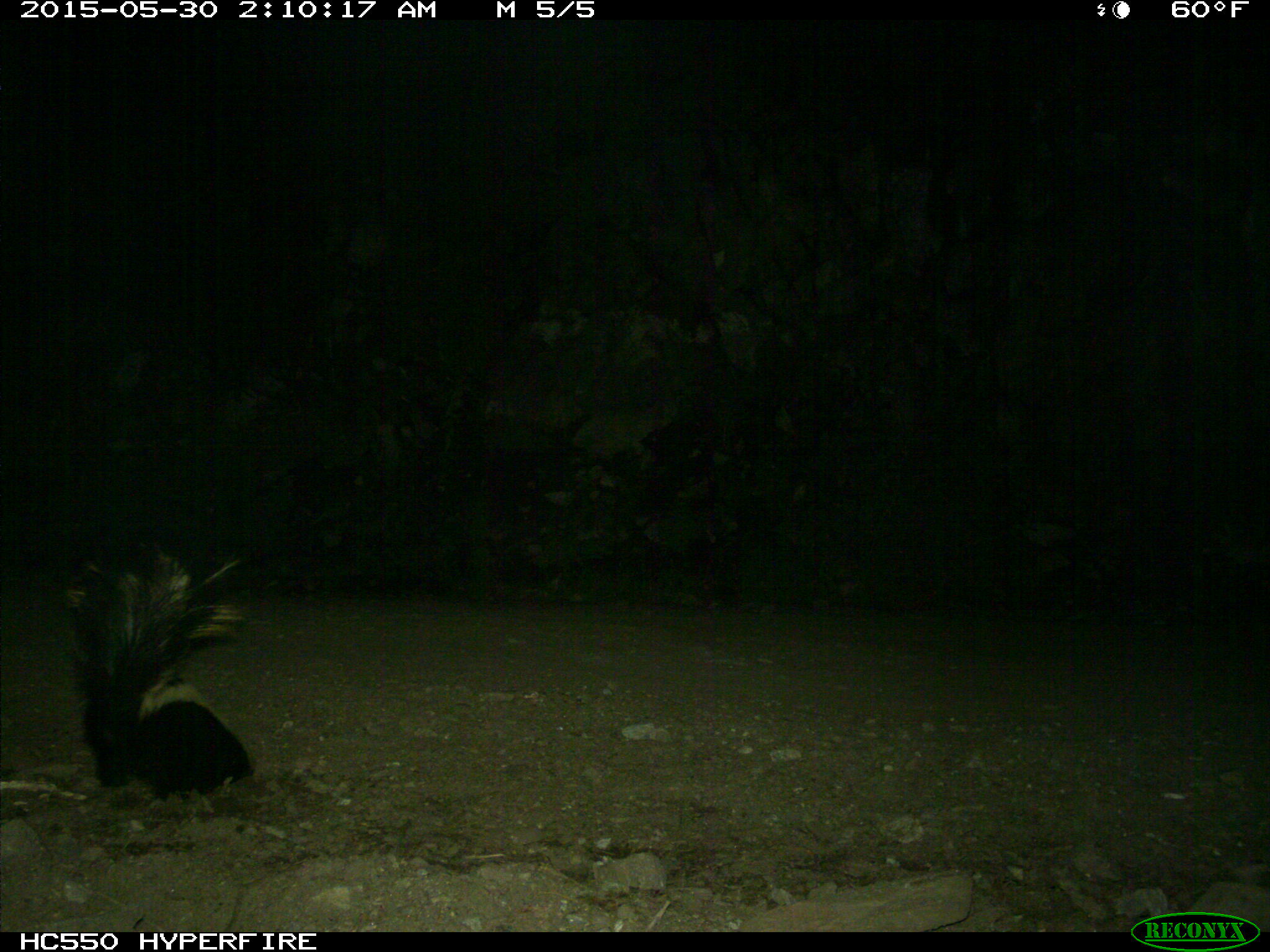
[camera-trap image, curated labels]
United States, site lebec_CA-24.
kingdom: Animalia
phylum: Chordata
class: Mammalia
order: Carnivora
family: Mephitidae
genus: Mephitis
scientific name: Mephitis mephitis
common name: striped skunk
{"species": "Mephitis mephitis (striped skunk)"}